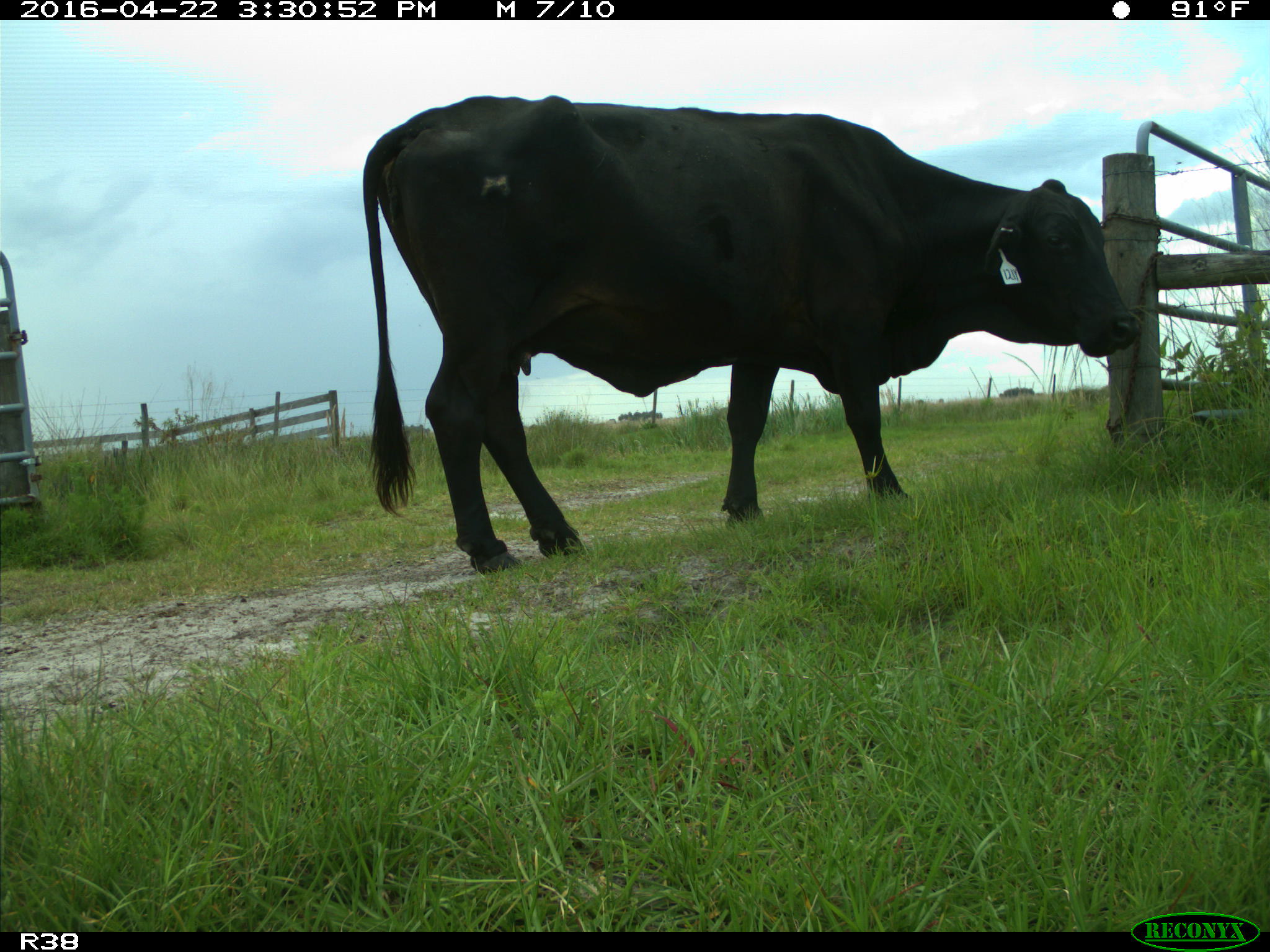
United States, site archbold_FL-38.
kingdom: Animalia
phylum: Chordata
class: Mammalia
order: Artiodactyla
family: Bovidae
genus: Bos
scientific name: Bos taurus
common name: domestic cow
Bos taurus (domestic cow).